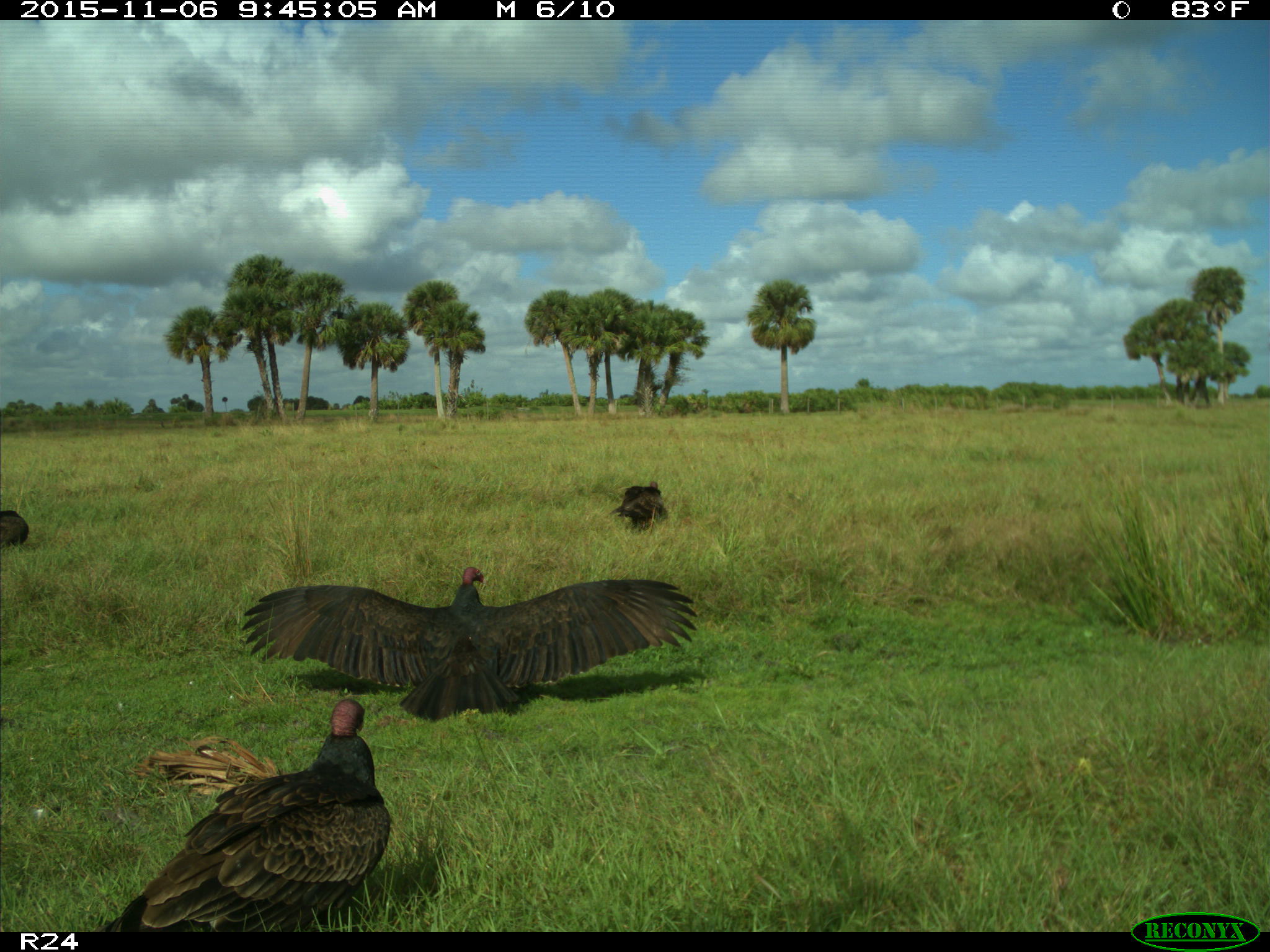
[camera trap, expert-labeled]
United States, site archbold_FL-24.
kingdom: Animalia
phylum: Chordata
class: Aves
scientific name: Aves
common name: birds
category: unidentified bird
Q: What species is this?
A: Unidentified bird (birds) (Aves).